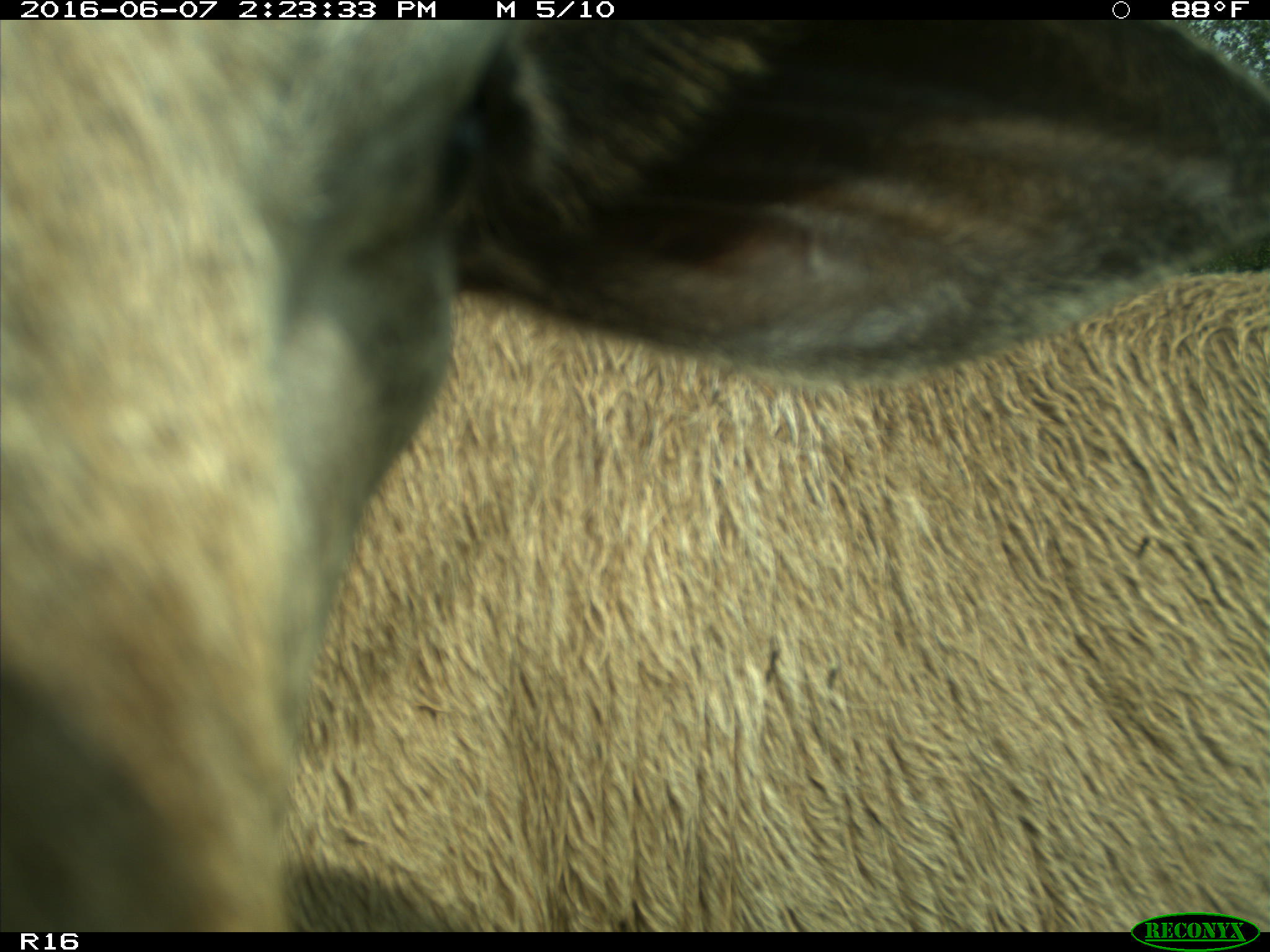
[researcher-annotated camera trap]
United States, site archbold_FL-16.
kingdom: Animalia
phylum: Chordata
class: Mammalia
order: Artiodactyla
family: Bovidae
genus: Bos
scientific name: Bos taurus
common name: domestic cow